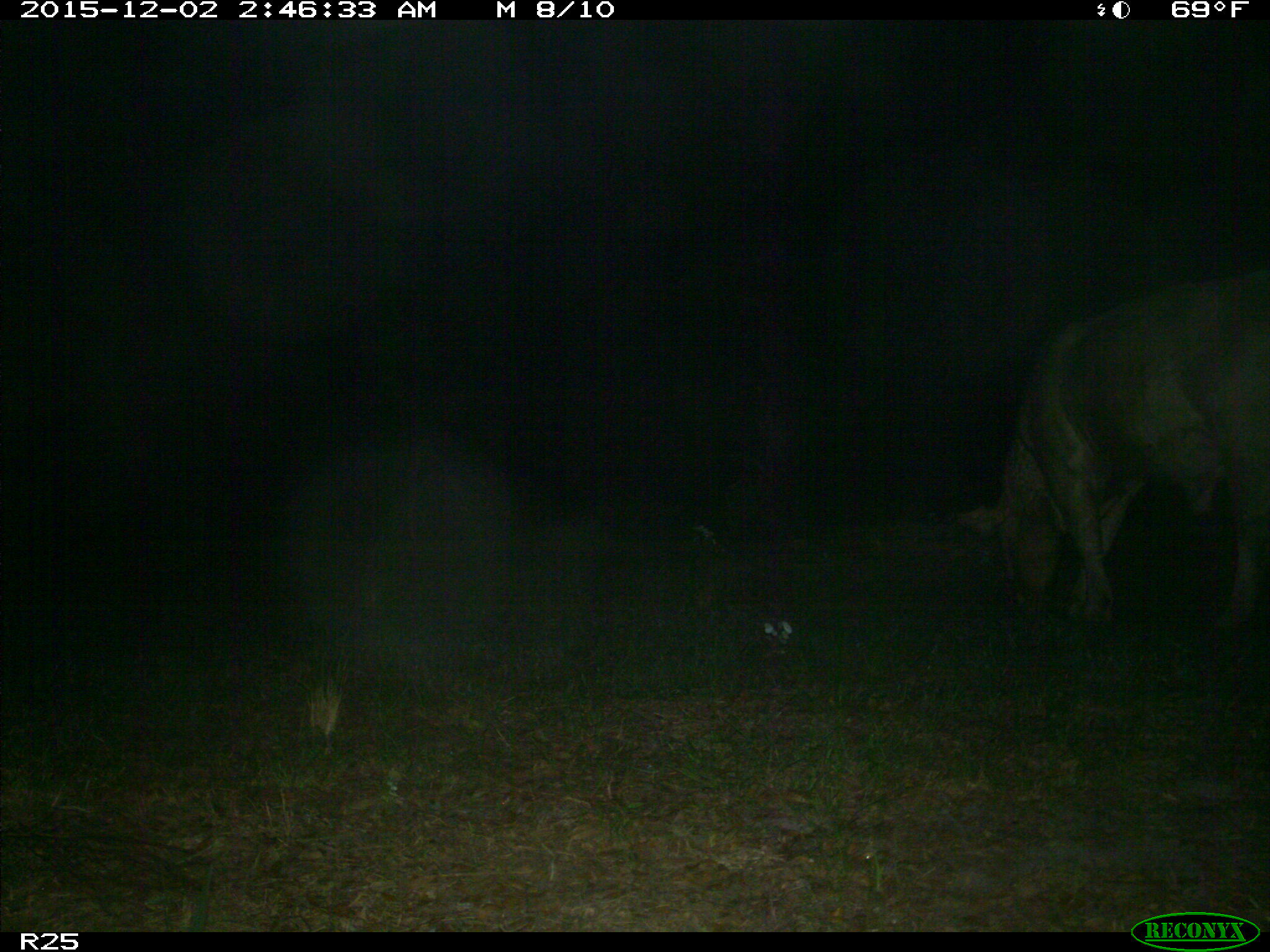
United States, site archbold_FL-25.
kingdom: Animalia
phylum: Chordata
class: Mammalia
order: Artiodactyla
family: Bovidae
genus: Bos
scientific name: Bos taurus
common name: domestic cow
Bos taurus (domestic cow).